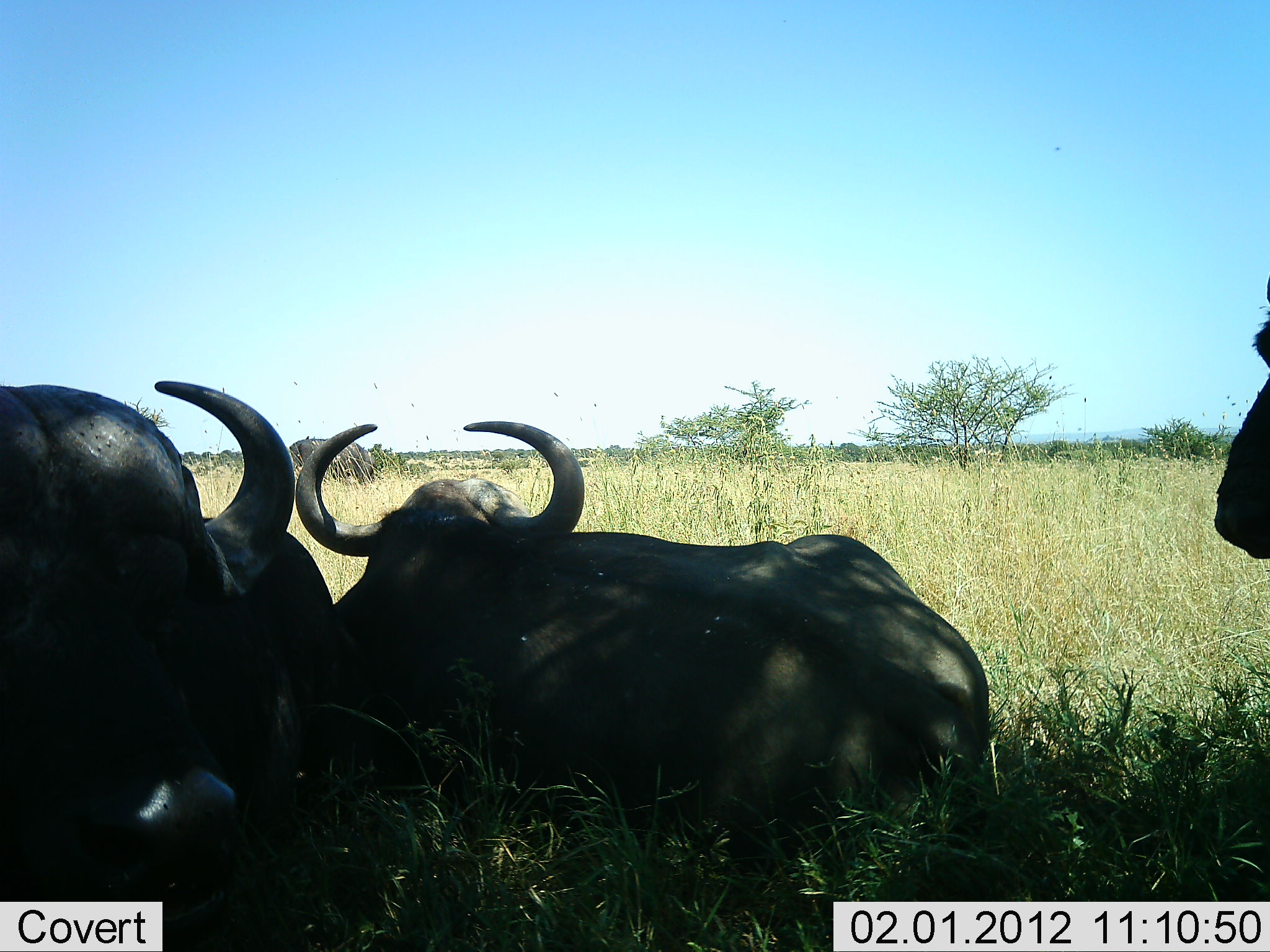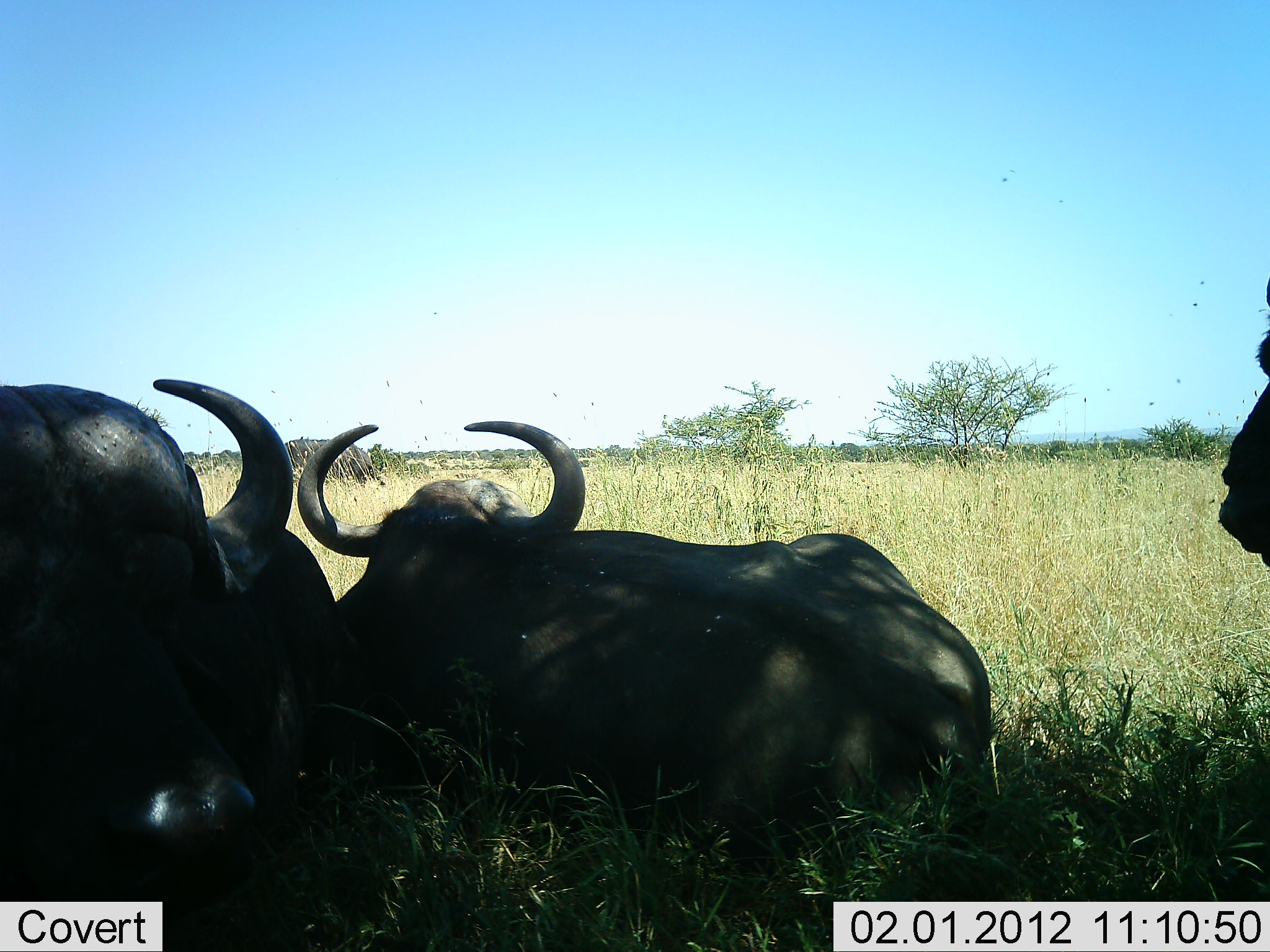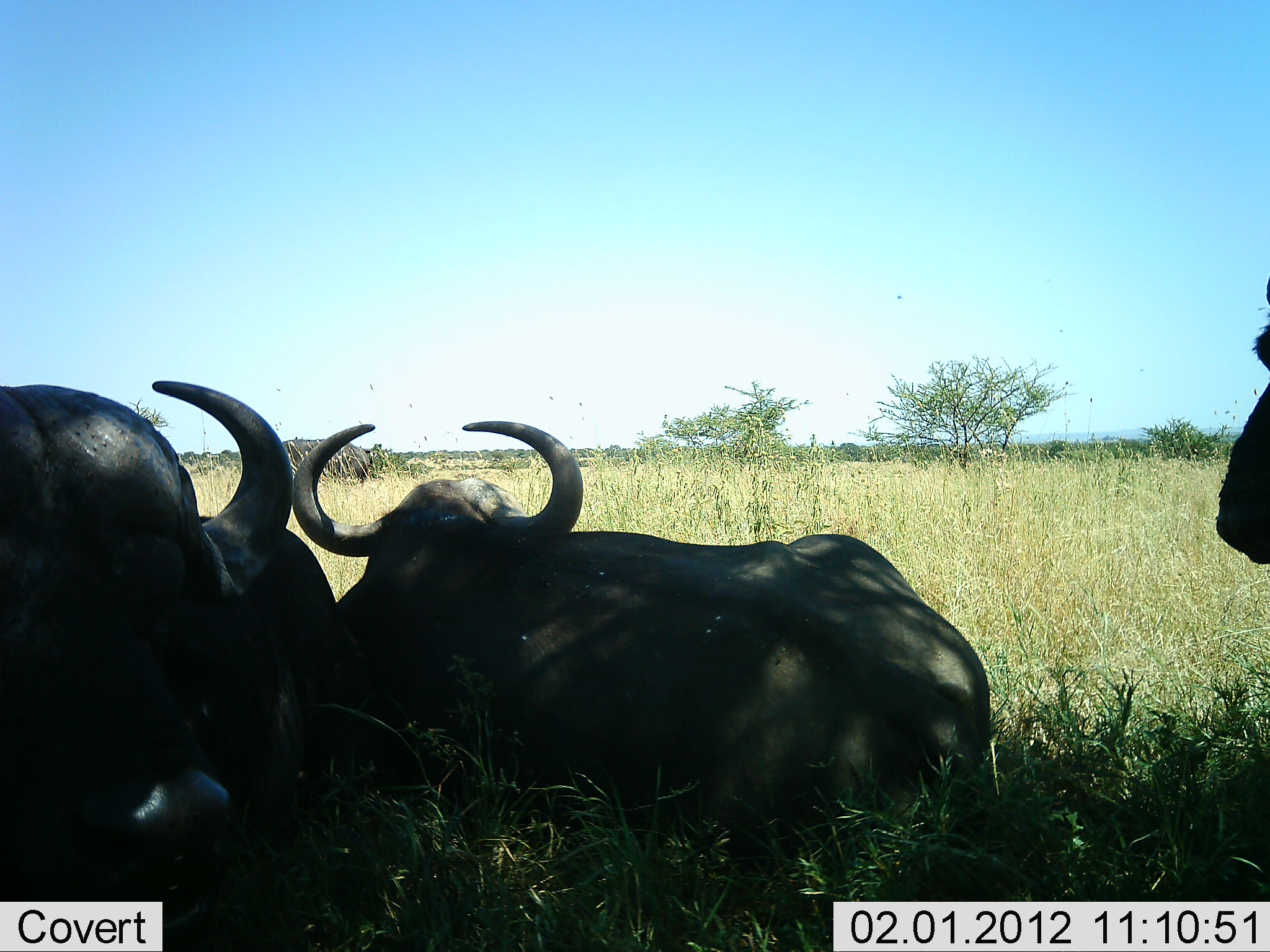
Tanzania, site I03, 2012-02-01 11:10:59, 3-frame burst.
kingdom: Animalia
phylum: Chordata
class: Mammalia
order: Artiodactyla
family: Bovidae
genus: Syncerus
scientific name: Syncerus caffer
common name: cape buffalo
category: buffalo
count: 3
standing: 41%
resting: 91%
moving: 0%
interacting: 0%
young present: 0%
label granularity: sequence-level